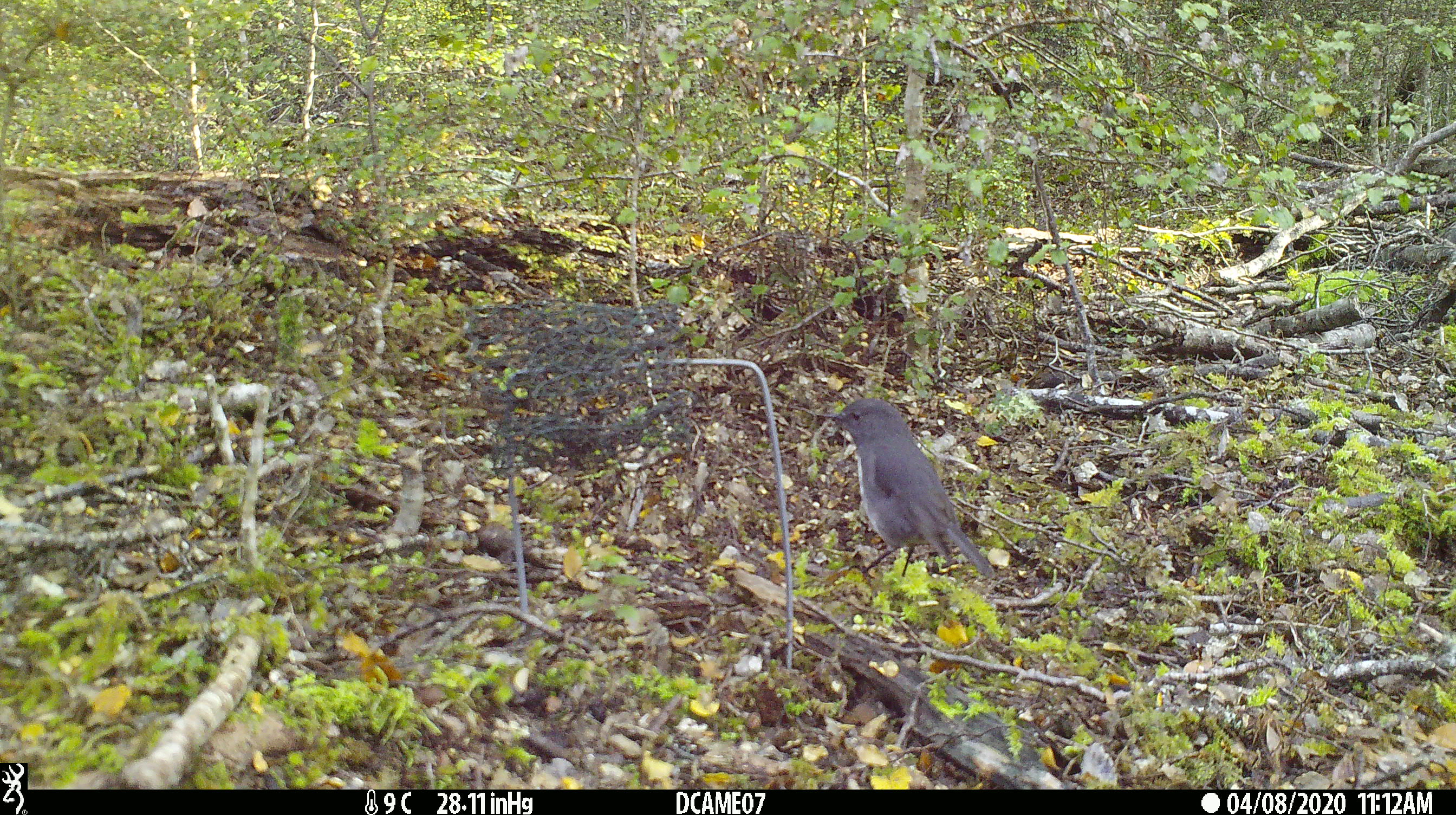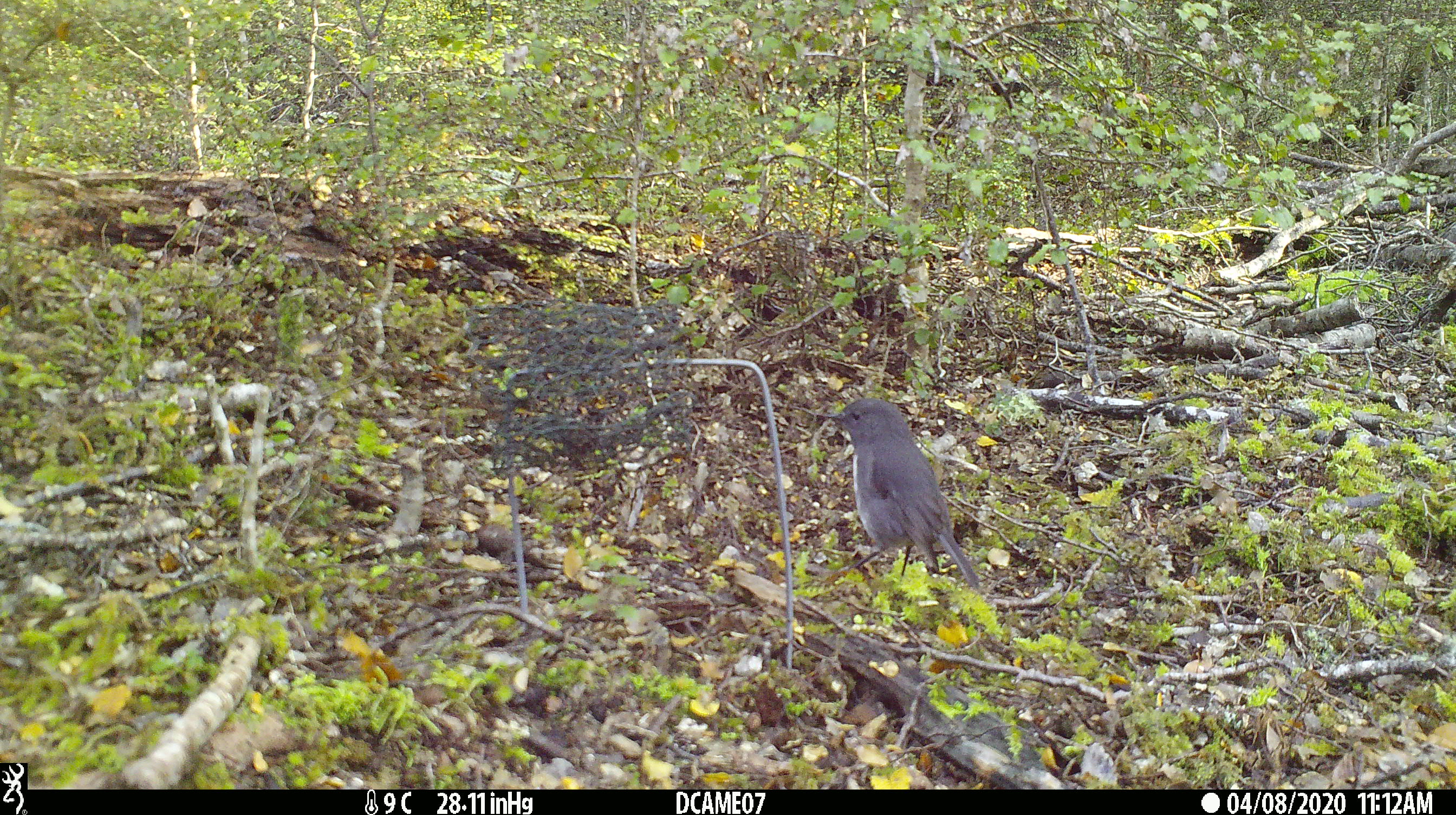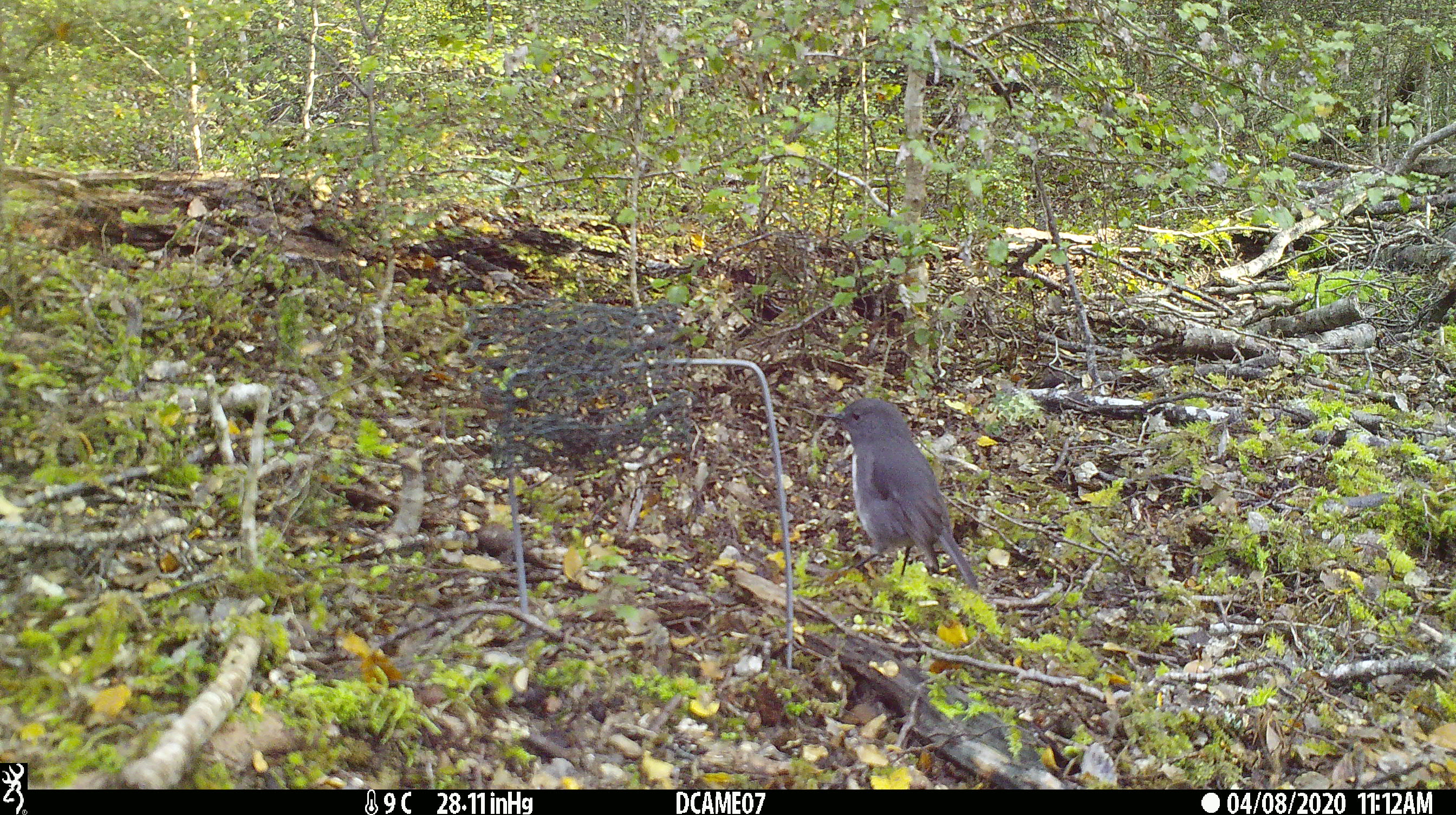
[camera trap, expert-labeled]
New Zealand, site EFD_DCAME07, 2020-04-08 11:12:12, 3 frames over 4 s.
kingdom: Animalia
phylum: Chordata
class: Aves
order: Passeriformes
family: Petroicidae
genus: Petroica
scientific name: Petroica australis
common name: new zealand robin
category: robin